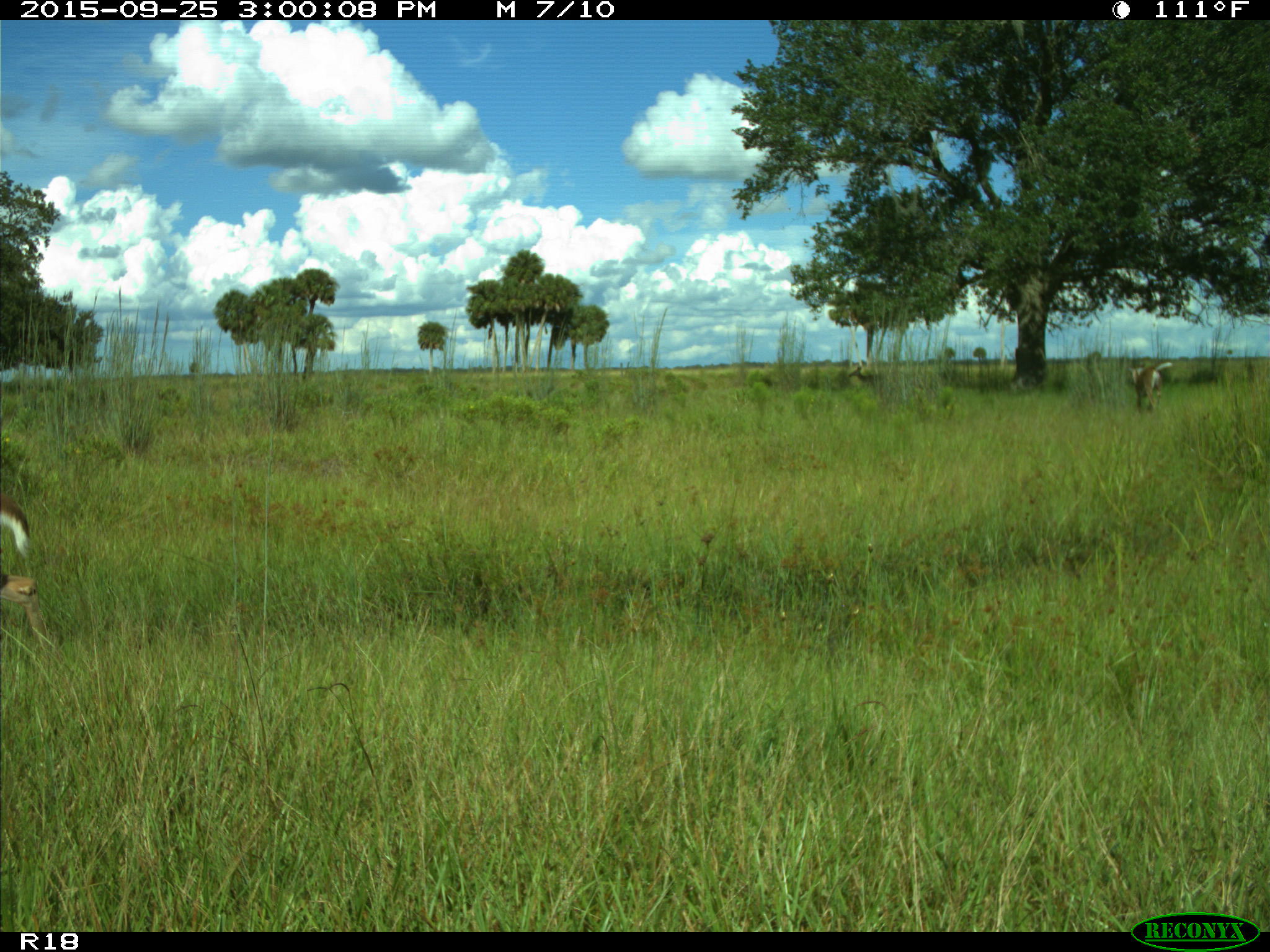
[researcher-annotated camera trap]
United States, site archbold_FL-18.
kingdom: Animalia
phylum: Chordata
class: Mammalia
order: Artiodactyla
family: Cervidae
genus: Odocoileus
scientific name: Odocoileus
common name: deer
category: unidentified deer